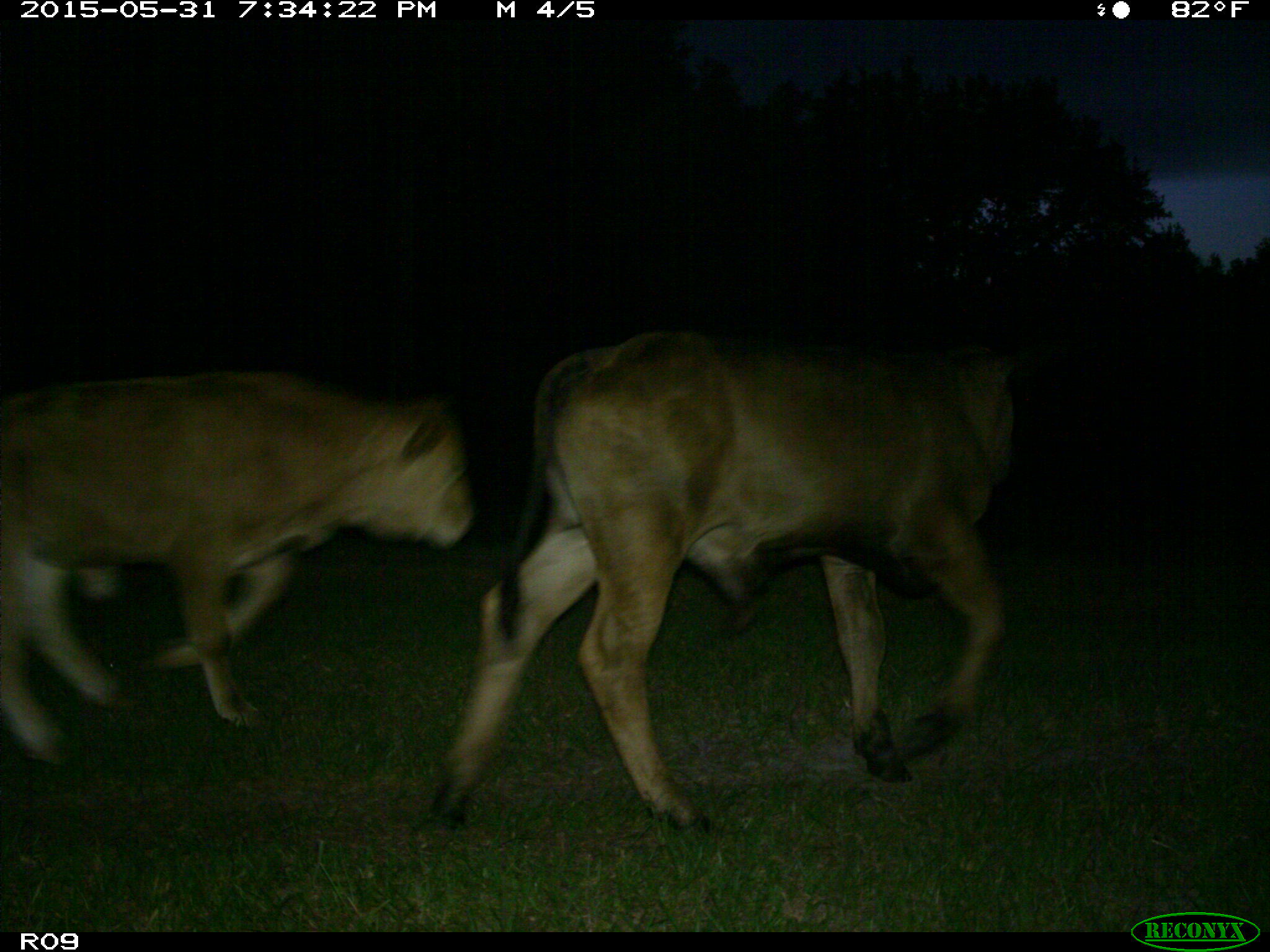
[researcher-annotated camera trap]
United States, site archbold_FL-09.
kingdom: Animalia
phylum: Chordata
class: Mammalia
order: Artiodactyla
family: Bovidae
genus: Bos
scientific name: Bos taurus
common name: domestic cow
Bos taurus (domestic cow).